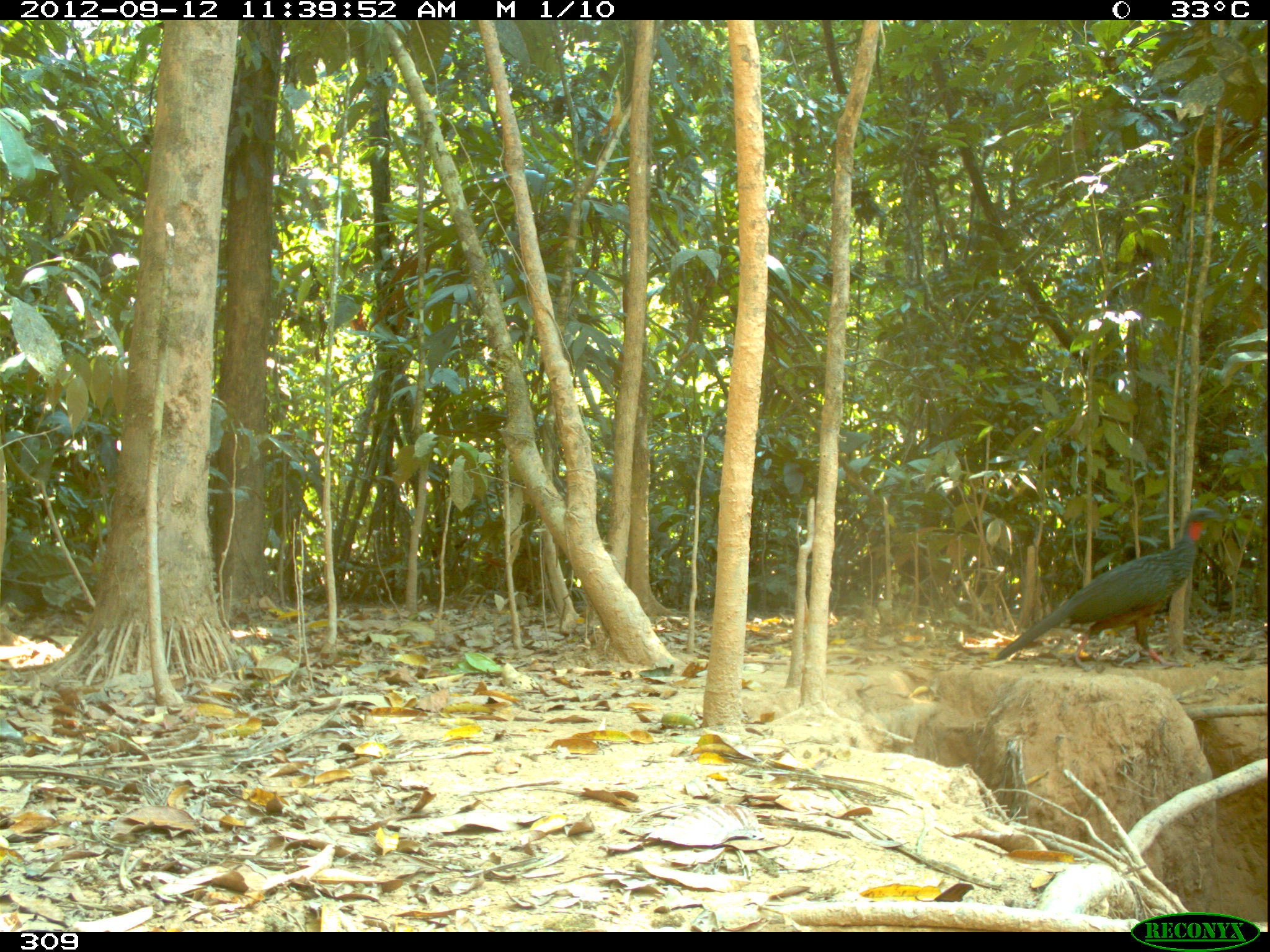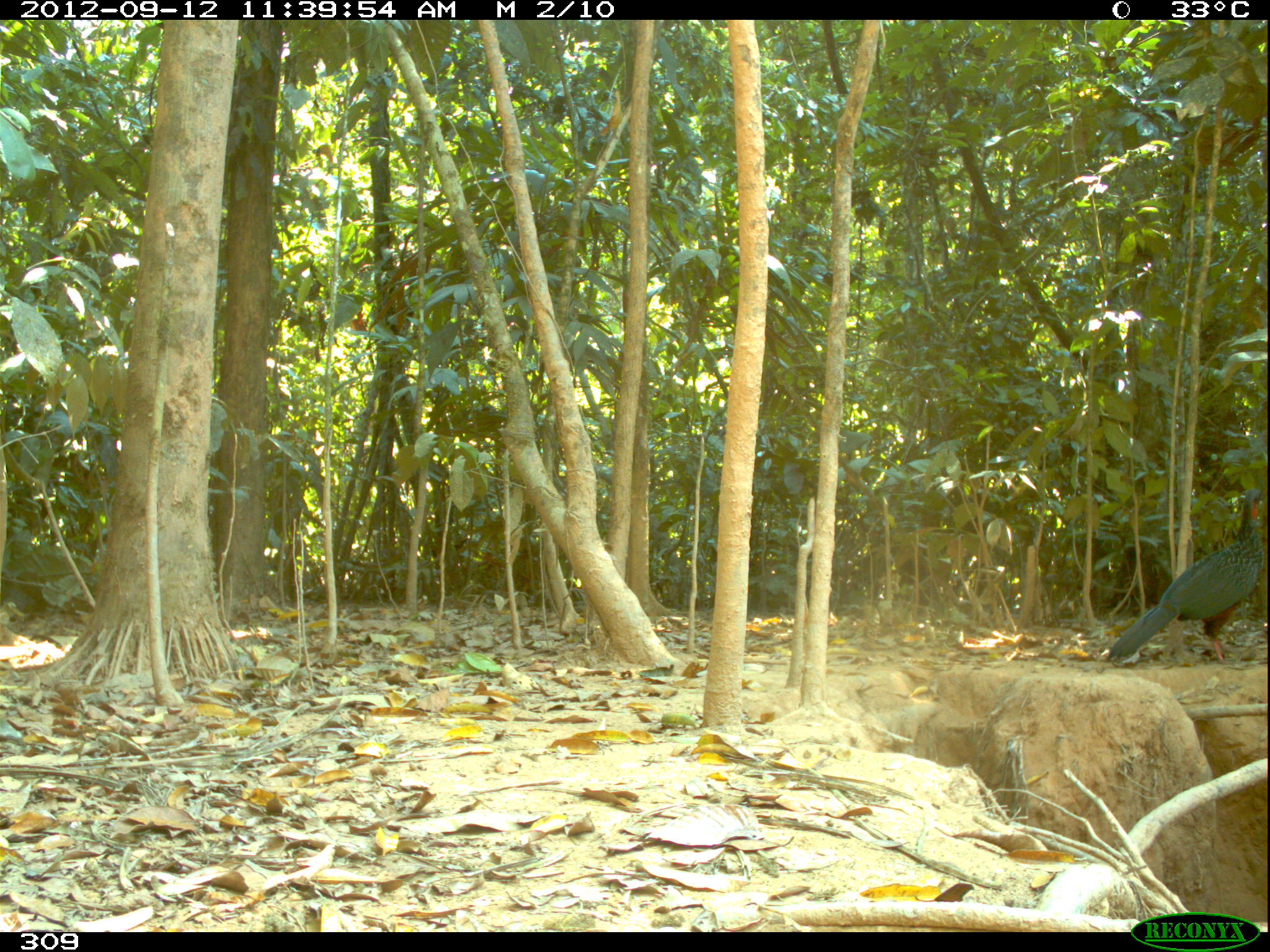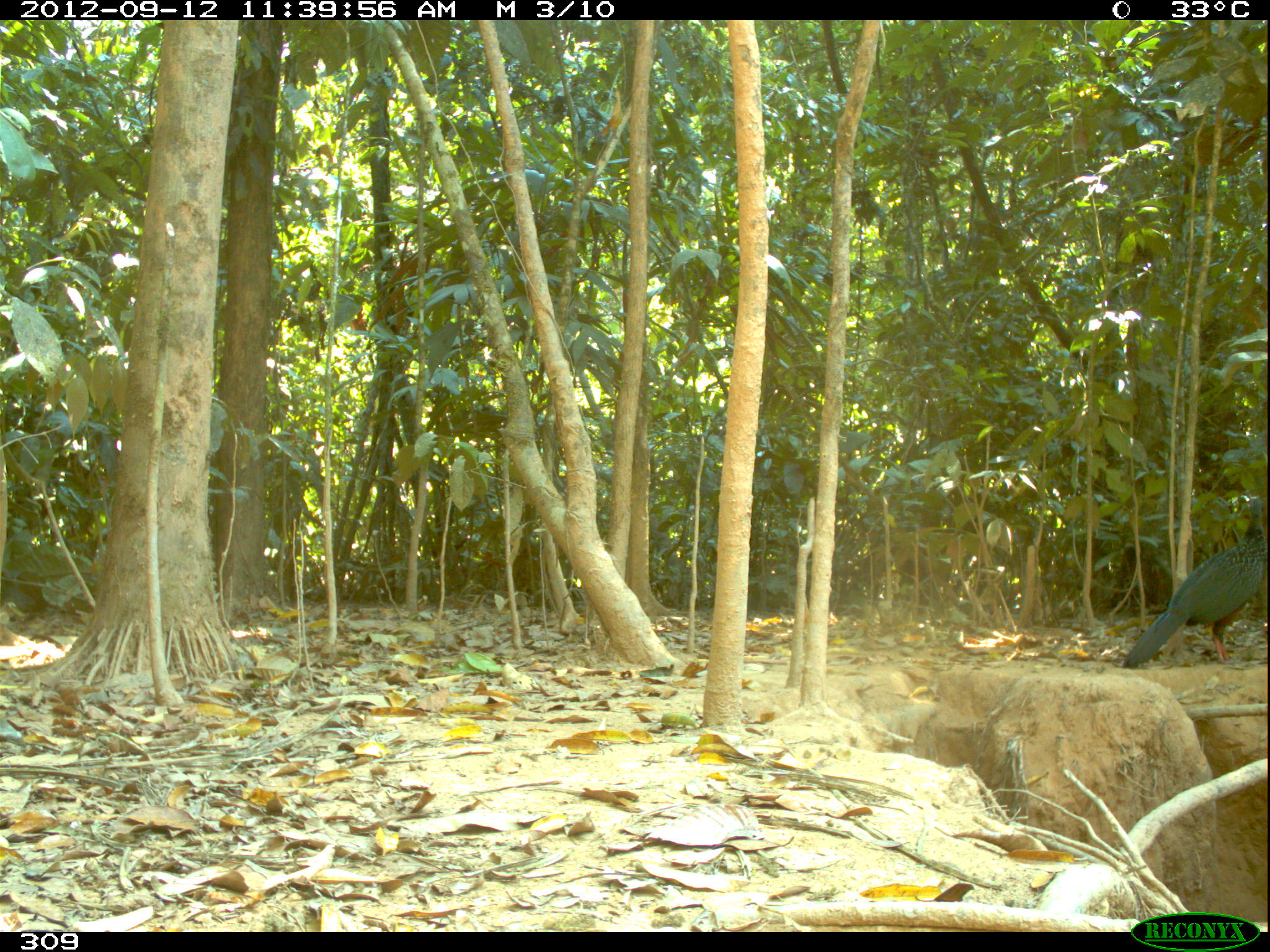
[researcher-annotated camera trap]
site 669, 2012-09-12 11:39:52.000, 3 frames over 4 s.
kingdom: Animalia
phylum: Chordata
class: Aves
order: Galliformes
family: Cracidae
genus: Penelope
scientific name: Penelope jacquacu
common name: spix's guan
Penelope jacquacu (spix's guan).